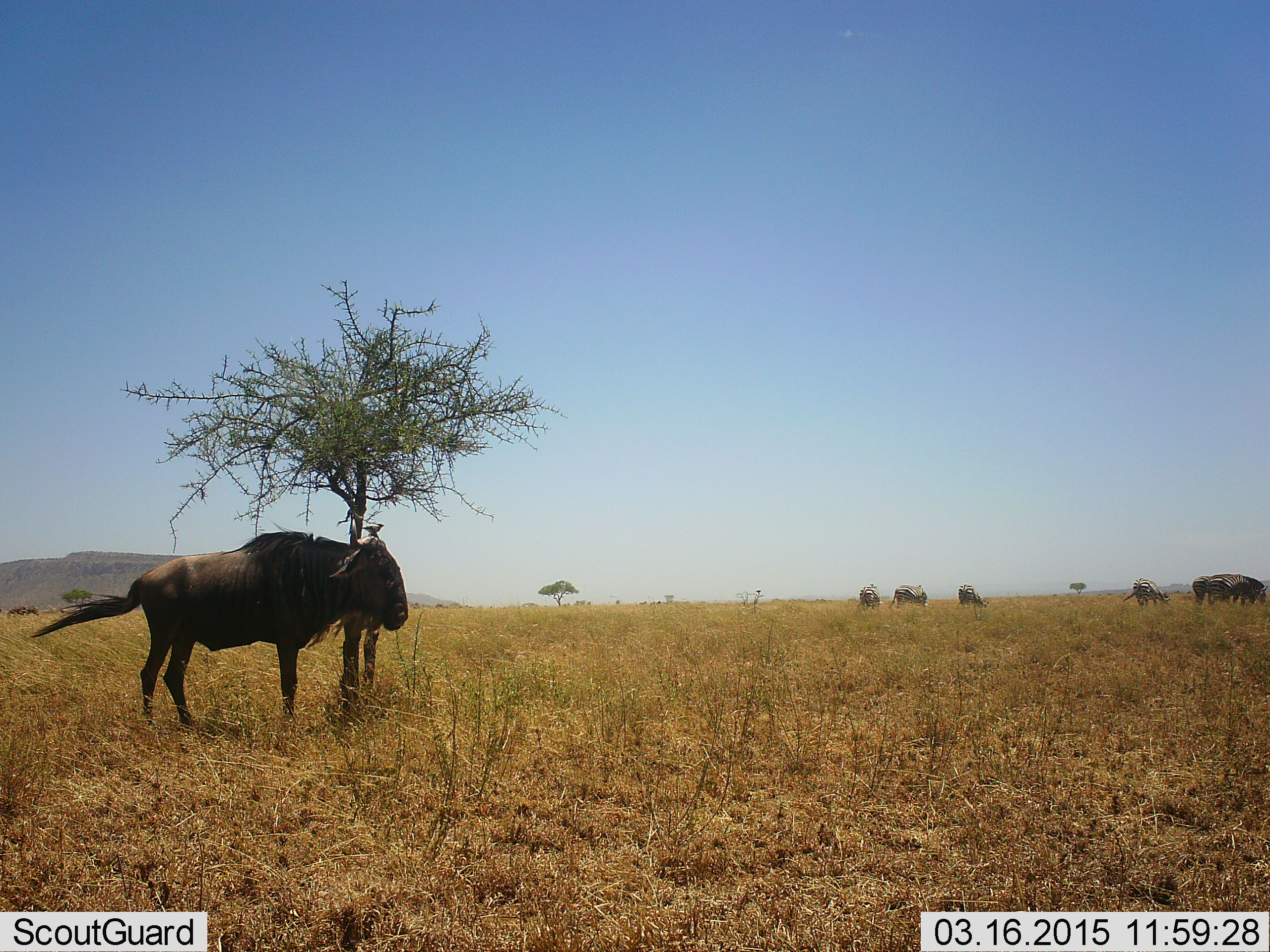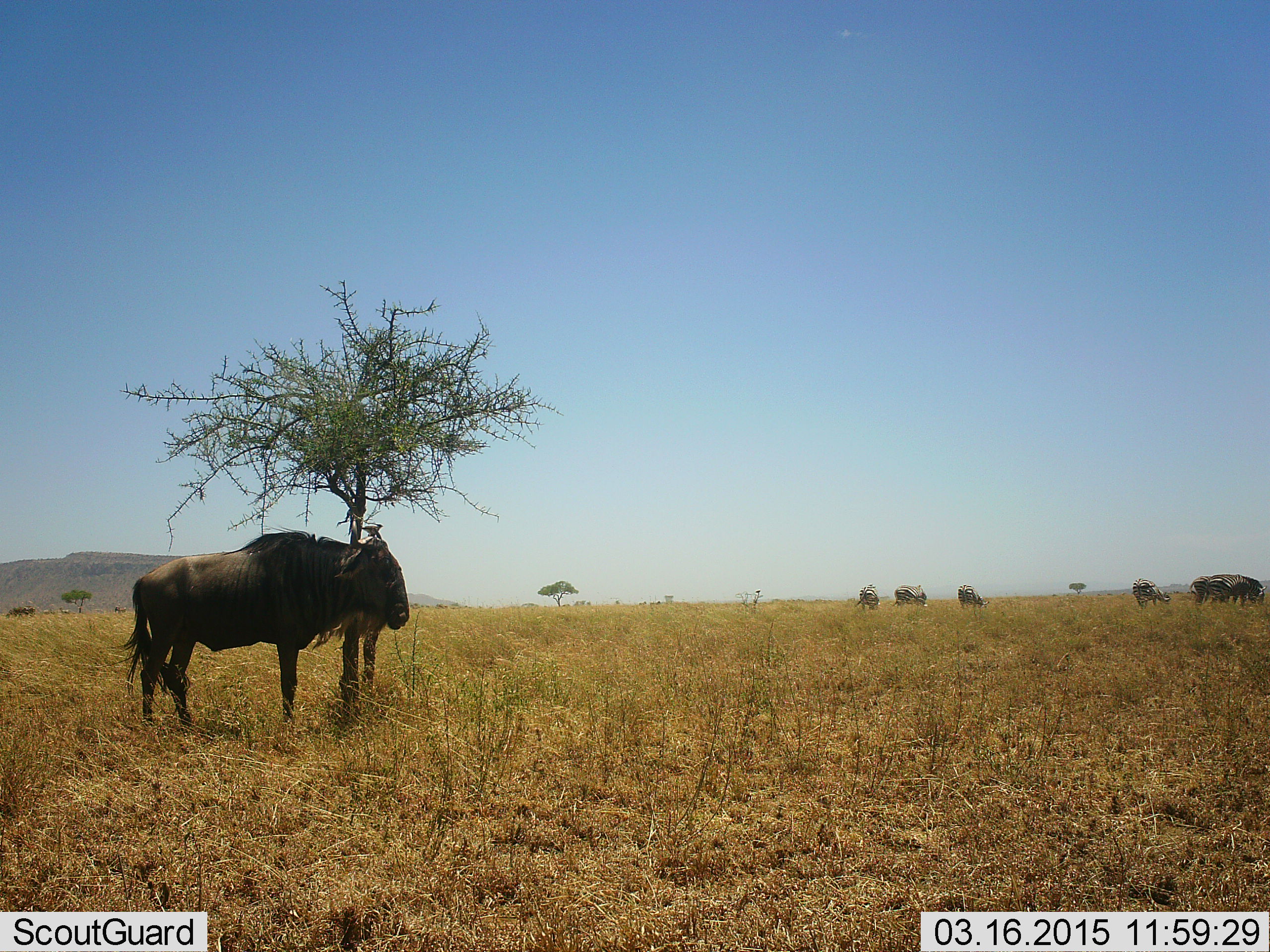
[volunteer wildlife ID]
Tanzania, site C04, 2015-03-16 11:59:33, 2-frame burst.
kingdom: Animalia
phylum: Chordata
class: Mammalia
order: Artiodactyla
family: Bovidae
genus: Connochaetes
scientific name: Connochaetes taurinus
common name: blue wildebeest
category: wildebeest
Wildebeest (blue wildebeest) (Connochaetes taurinus), count 7. Behavior (volunteer vote fractions): standing 100%, resting 20%, moving 0%, interacting 0%. Young present (vote fraction): 0%. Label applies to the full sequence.